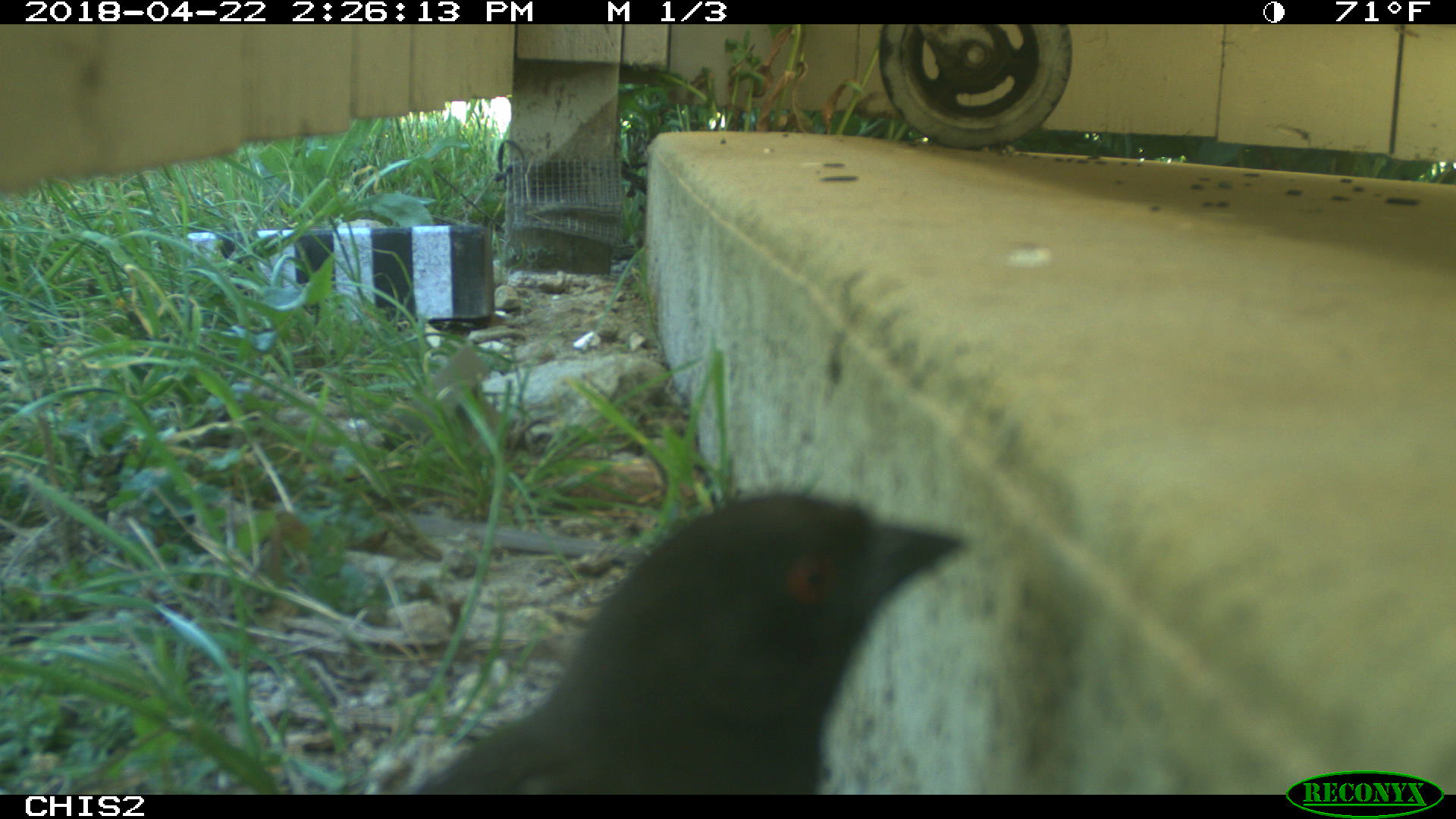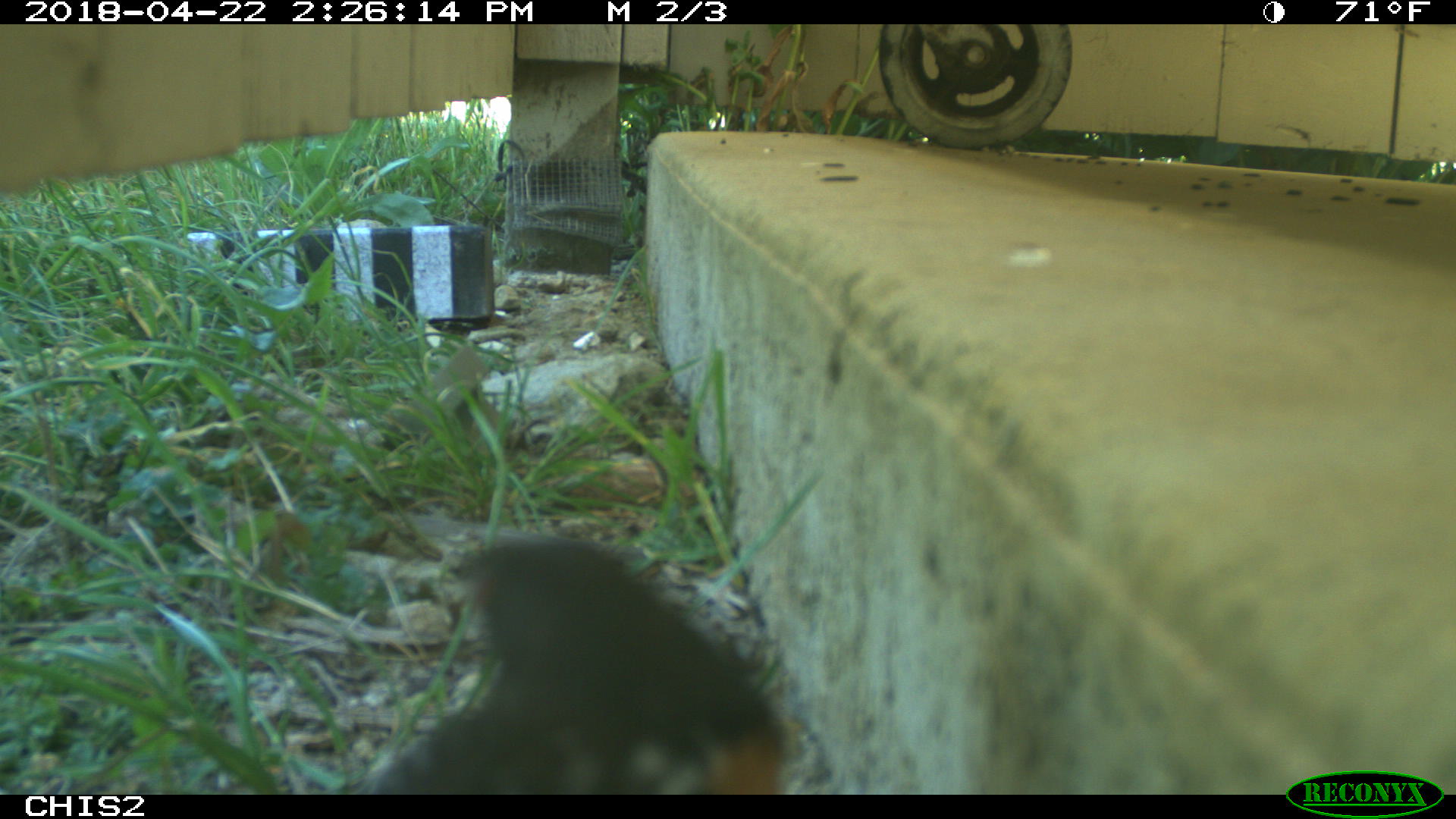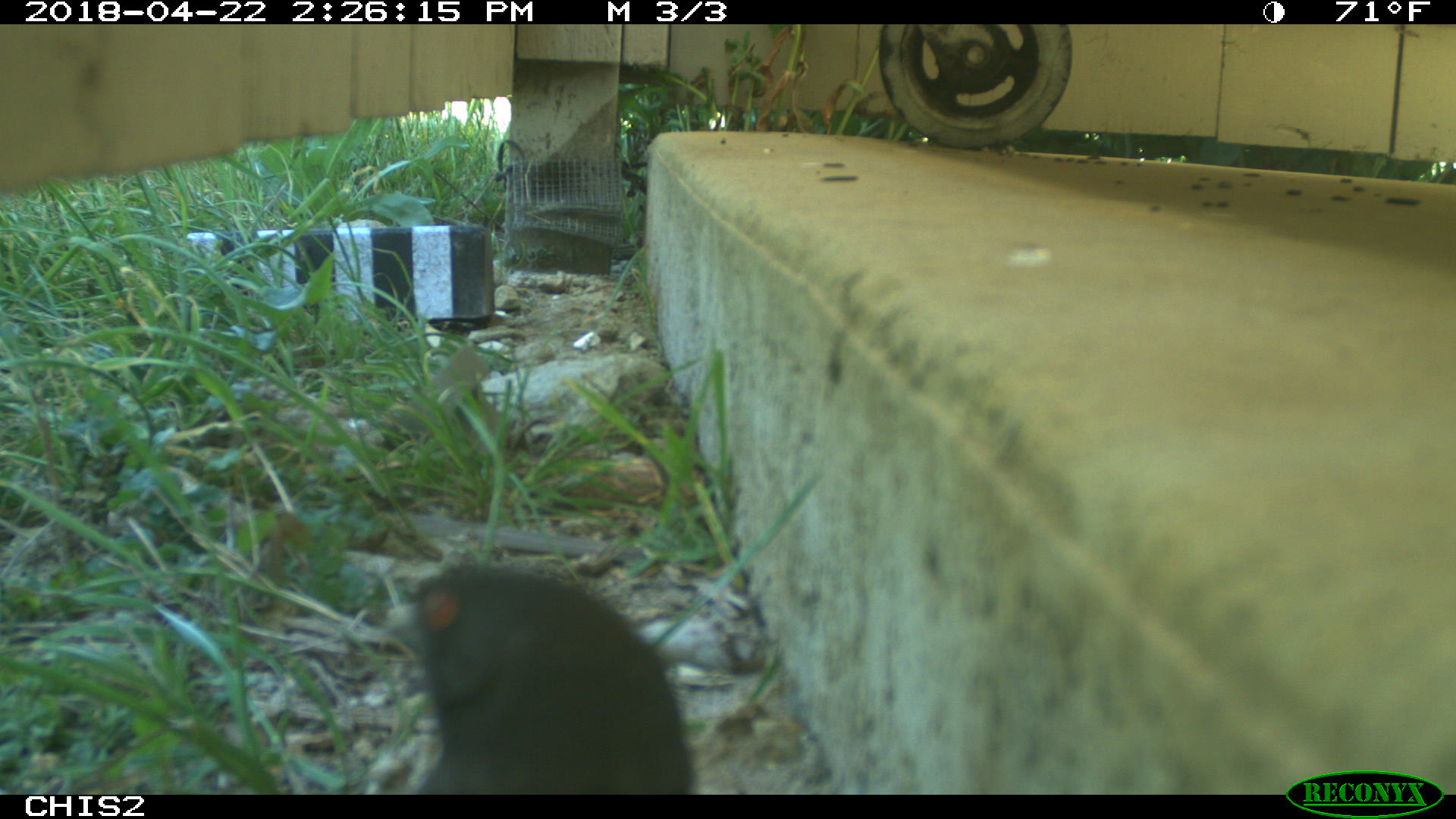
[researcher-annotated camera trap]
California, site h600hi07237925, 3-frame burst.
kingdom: Animalia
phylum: Chordata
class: Aves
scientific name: Aves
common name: bird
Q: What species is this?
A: Bird (Aves).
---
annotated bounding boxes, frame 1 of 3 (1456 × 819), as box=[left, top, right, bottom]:
bird: box=[407, 490, 966, 793]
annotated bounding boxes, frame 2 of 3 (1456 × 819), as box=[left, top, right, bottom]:
bird: box=[354, 535, 783, 792]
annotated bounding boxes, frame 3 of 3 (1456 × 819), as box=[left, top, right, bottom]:
bird: box=[378, 562, 692, 793]